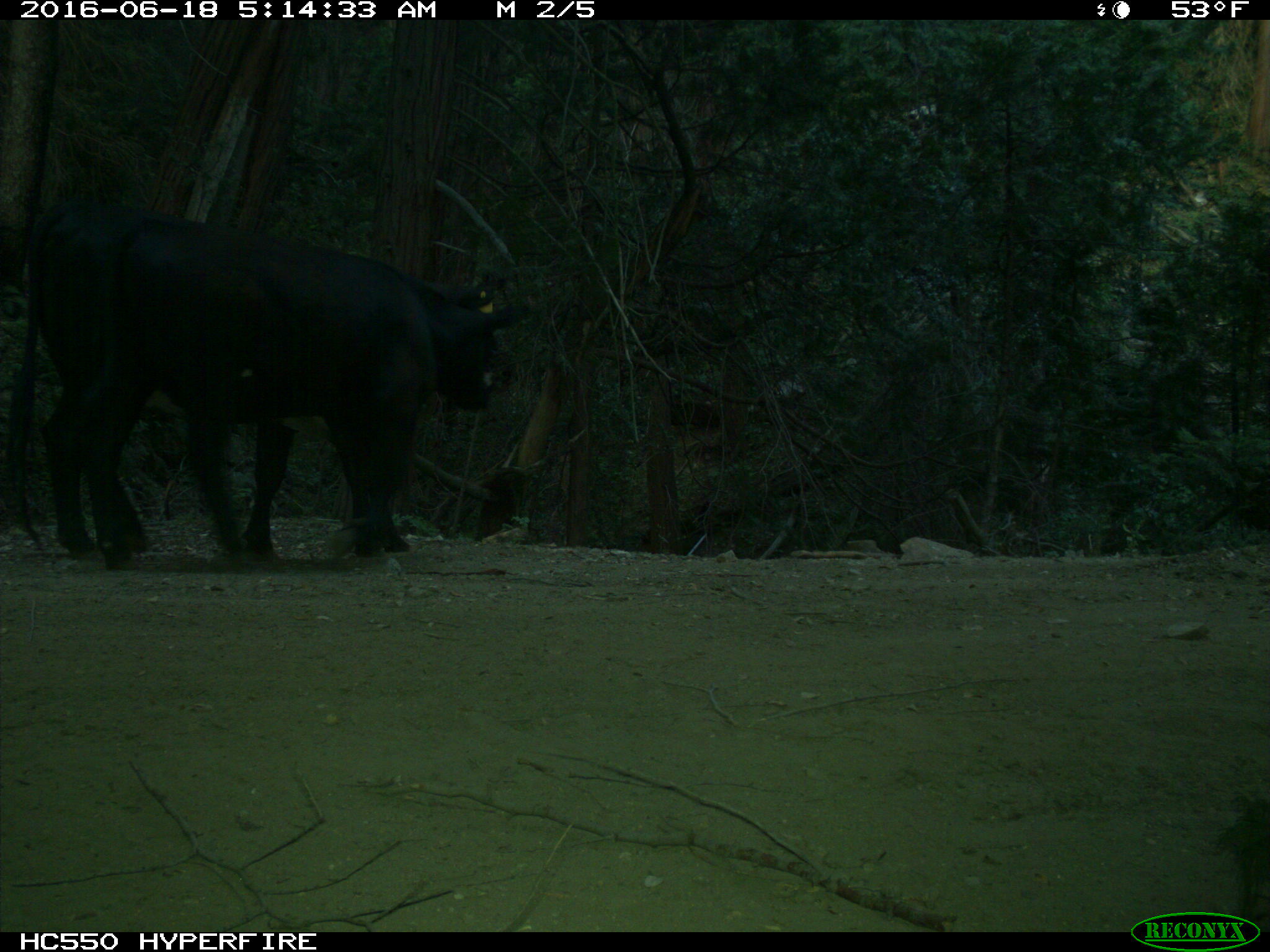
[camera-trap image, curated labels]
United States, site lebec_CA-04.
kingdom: Animalia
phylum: Chordata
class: Mammalia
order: Artiodactyla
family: Bovidae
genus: Bos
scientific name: Bos taurus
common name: domestic cow